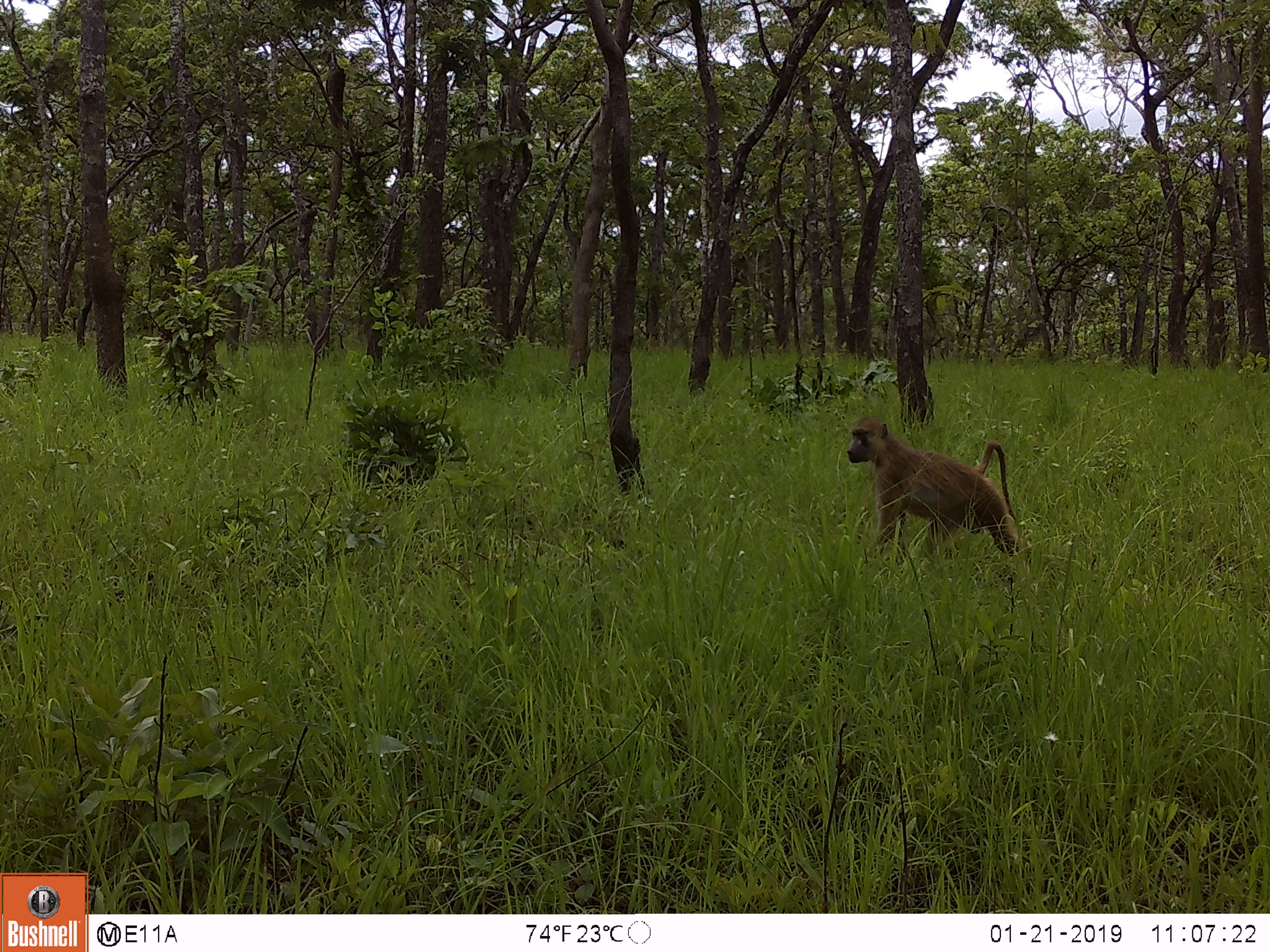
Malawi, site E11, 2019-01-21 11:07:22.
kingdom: Animalia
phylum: Chordata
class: Mammalia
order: Primates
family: Cercopithecidae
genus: Papio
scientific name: Papio cynocephalus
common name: yellow baboon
Yellow baboon (Papio cynocephalus), count 1.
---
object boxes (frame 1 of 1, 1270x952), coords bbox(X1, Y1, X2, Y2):
yellow baboon: bbox(839, 412, 1034, 572)